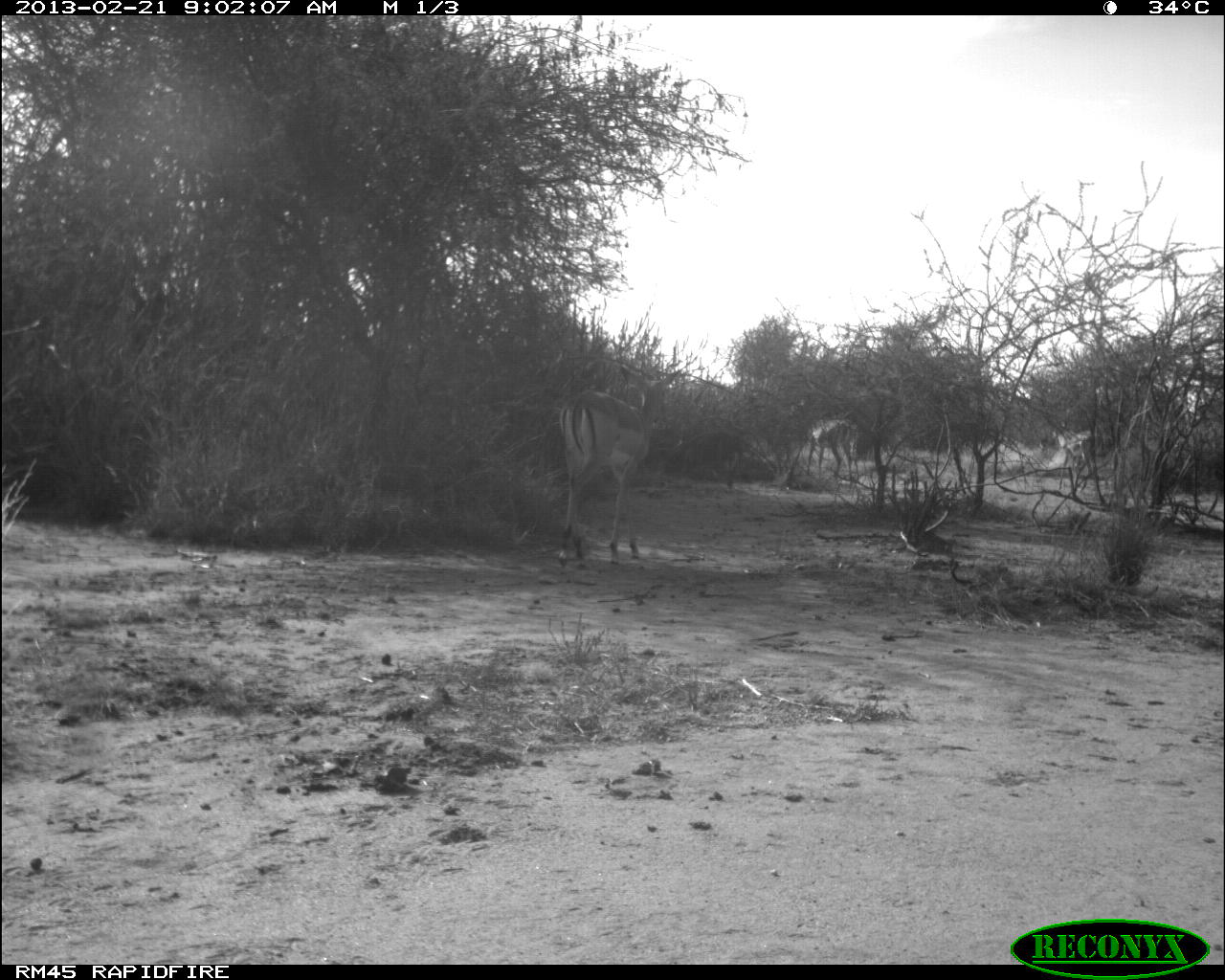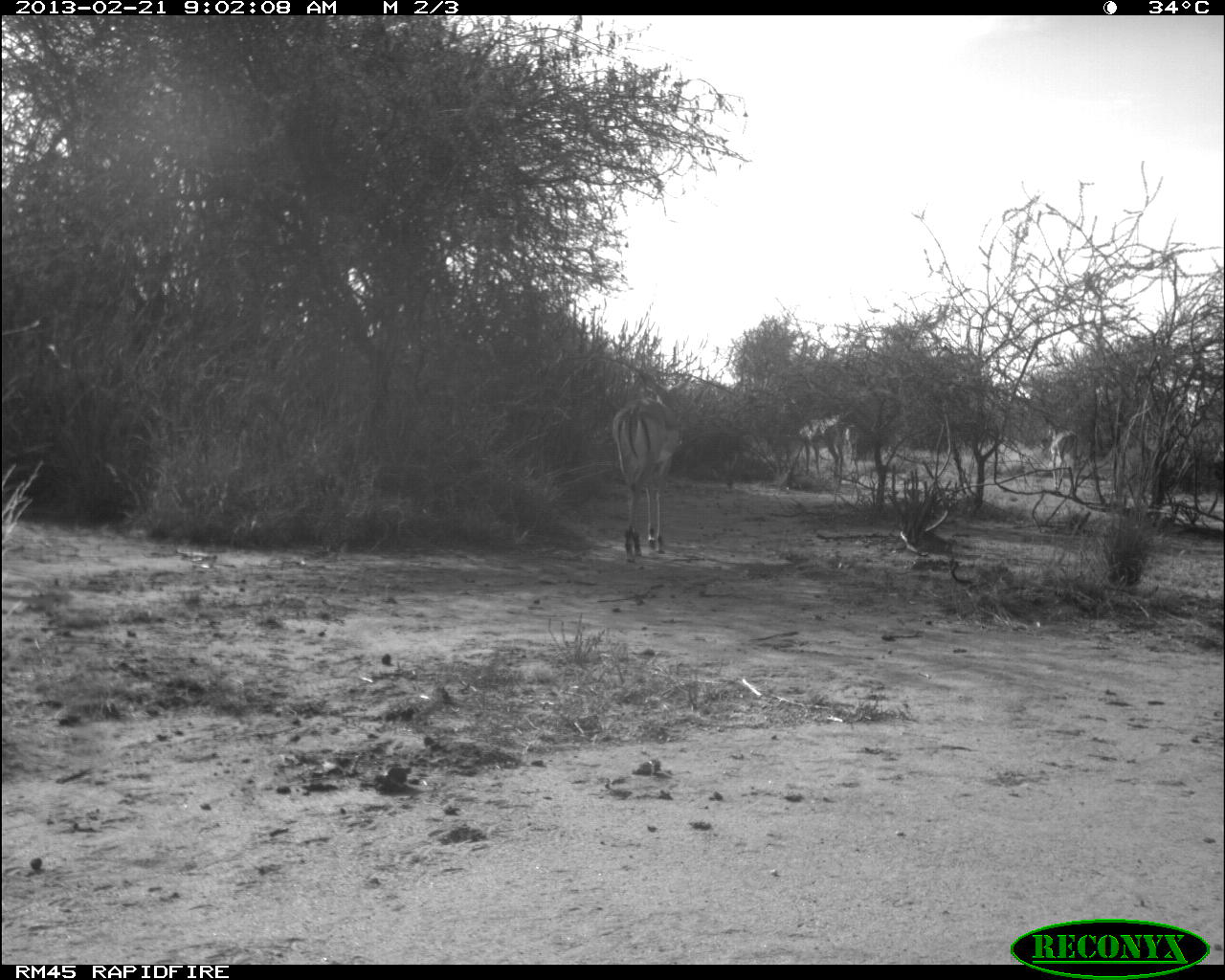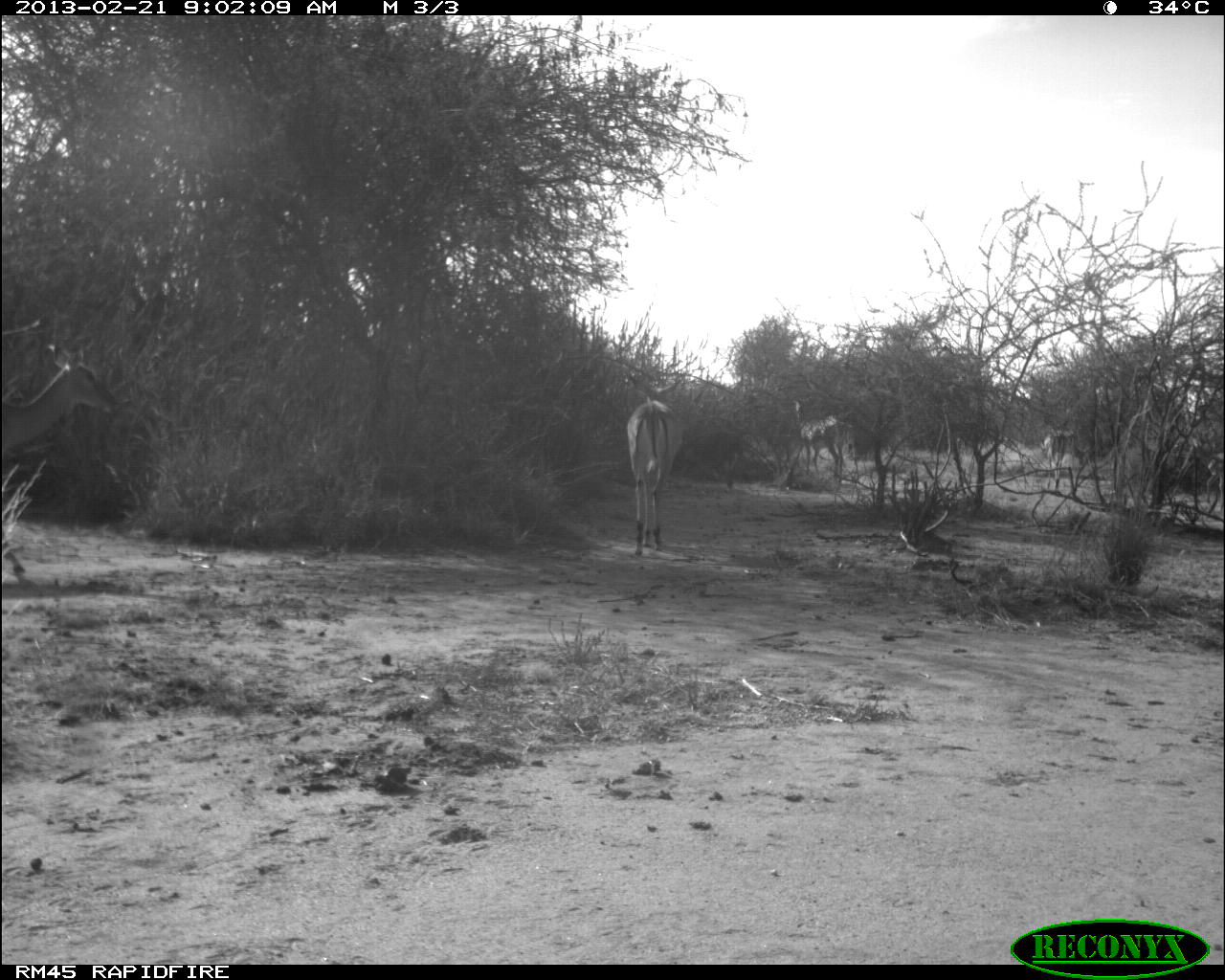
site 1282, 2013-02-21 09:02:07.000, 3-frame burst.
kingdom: Animalia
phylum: Chordata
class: Mammalia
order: Artiodactyla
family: Bovidae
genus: Aepyceros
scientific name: Aepyceros melampus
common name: impala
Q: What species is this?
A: Aepyceros melampus (impala).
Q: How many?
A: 5.